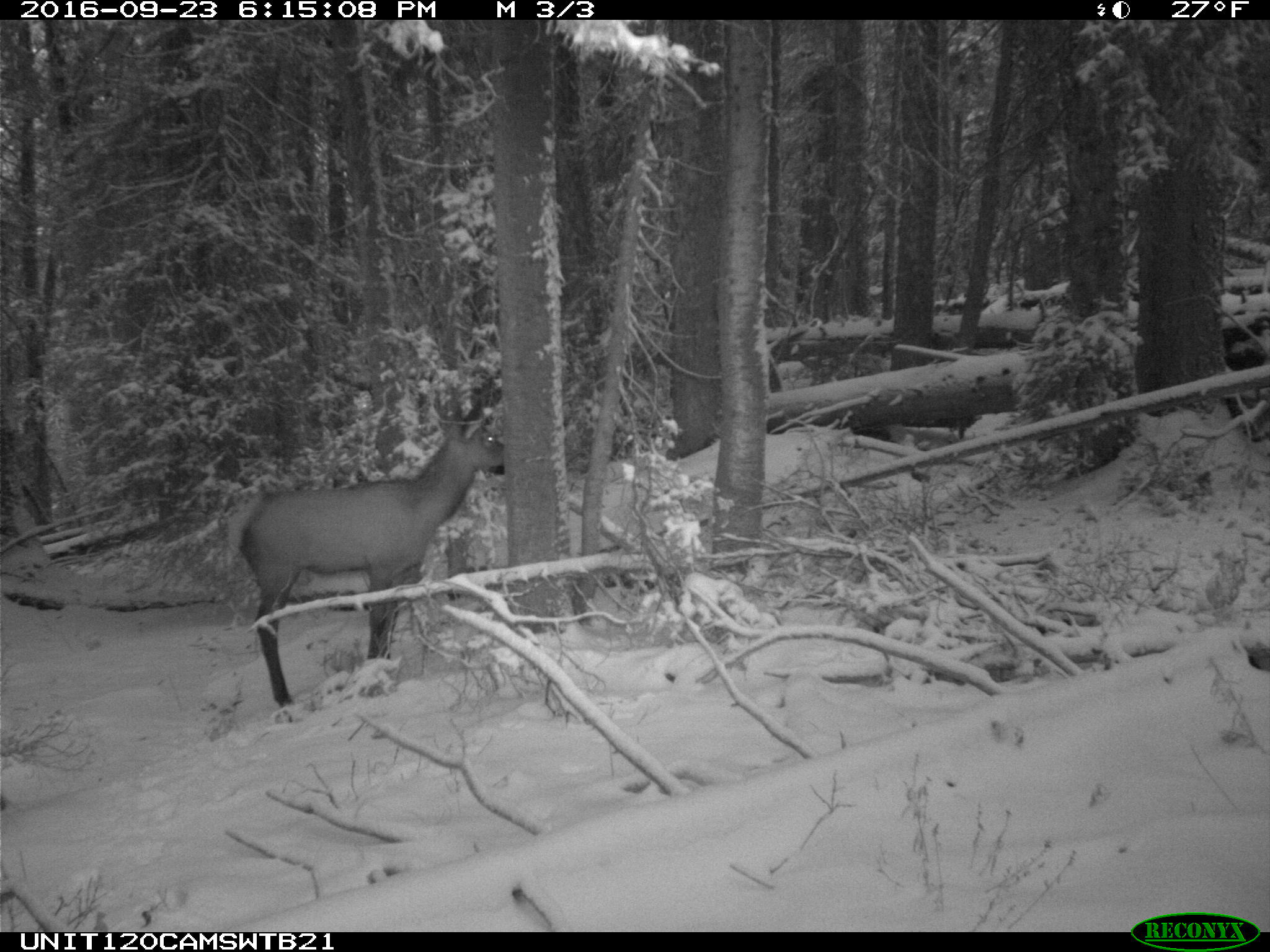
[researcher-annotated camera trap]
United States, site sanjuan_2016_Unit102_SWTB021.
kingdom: Animalia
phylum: Chordata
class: Mammalia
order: Artiodactyla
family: Cervidae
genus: Cervus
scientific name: Cervus elaphus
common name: red deer